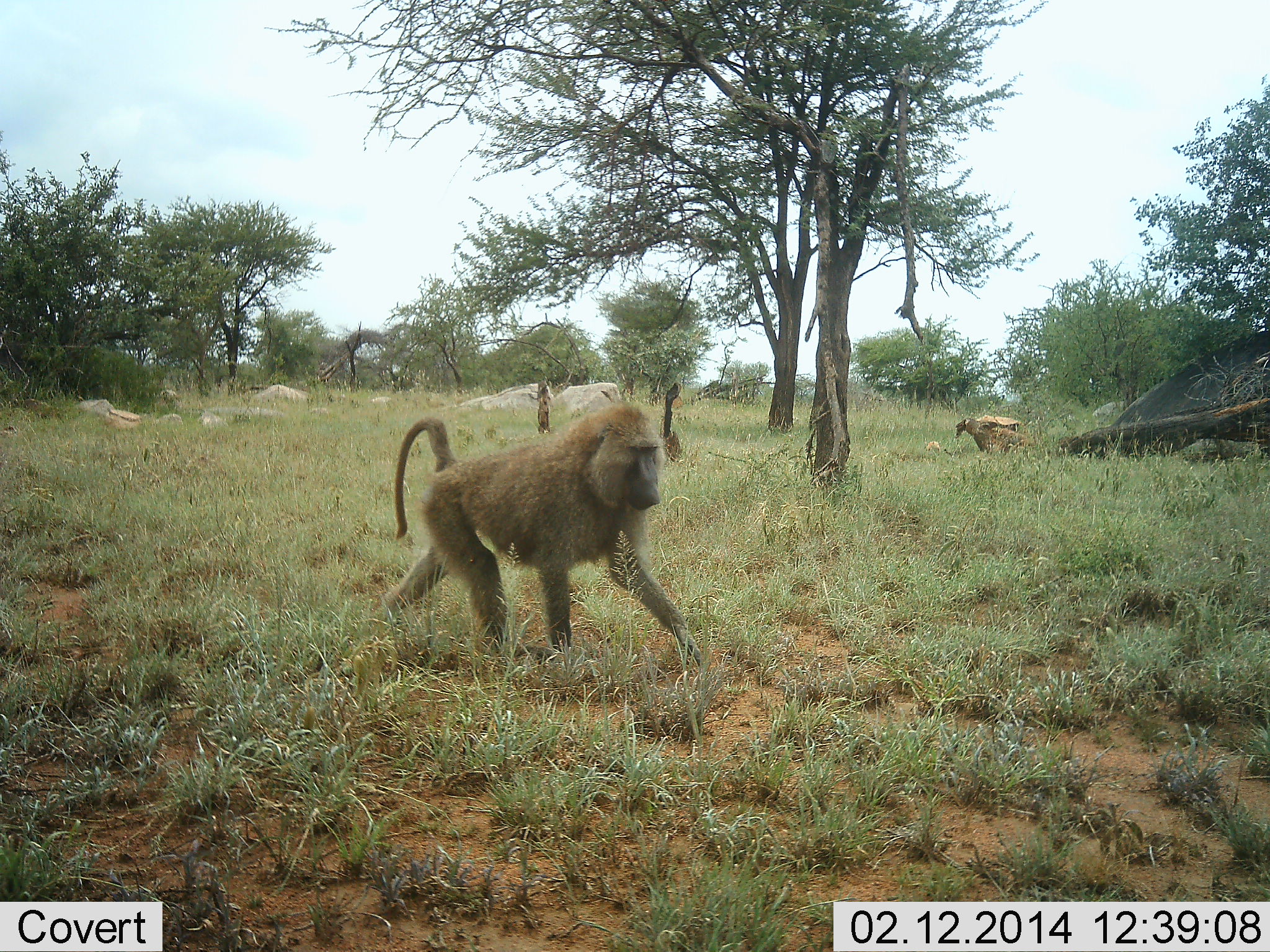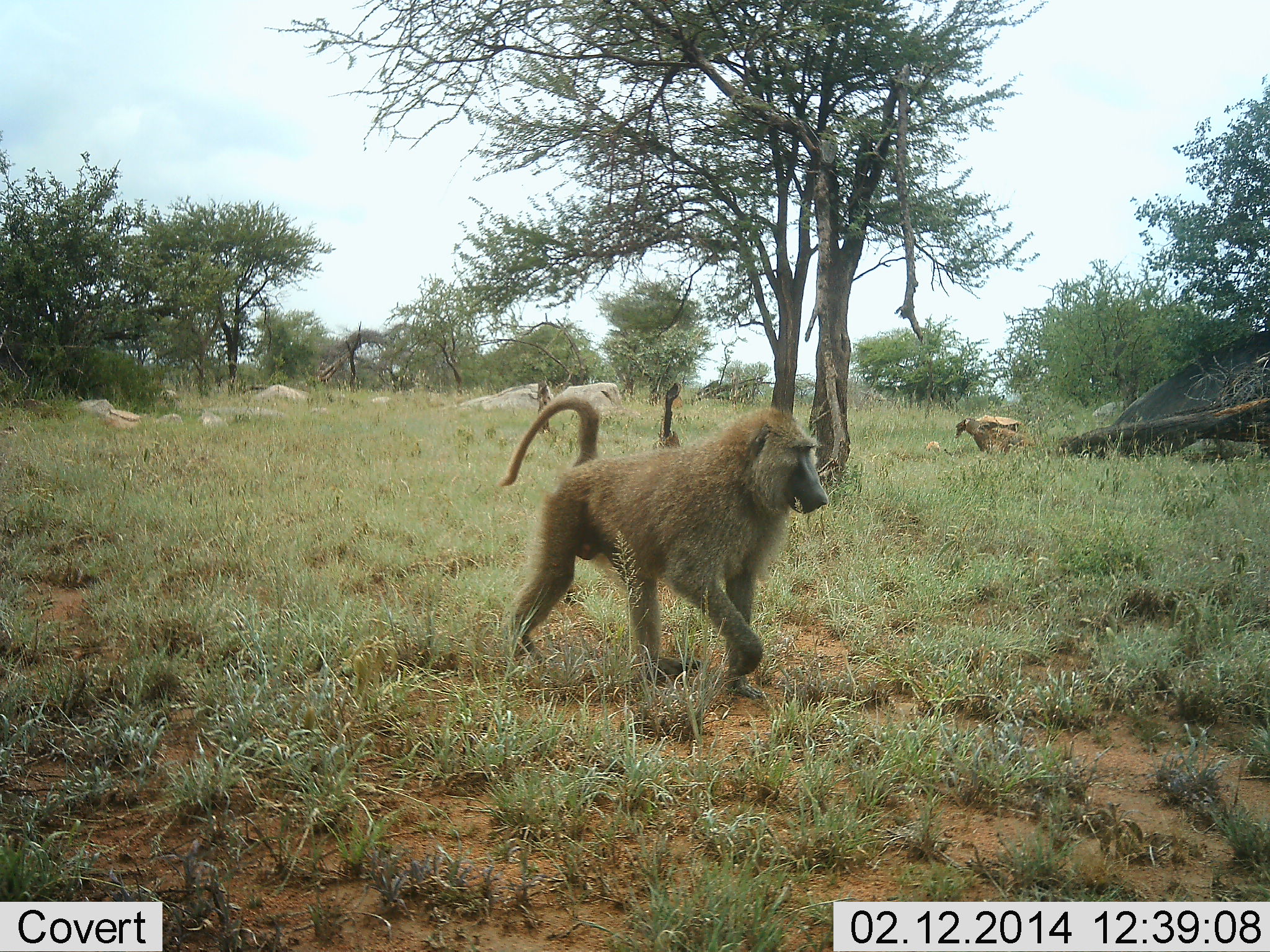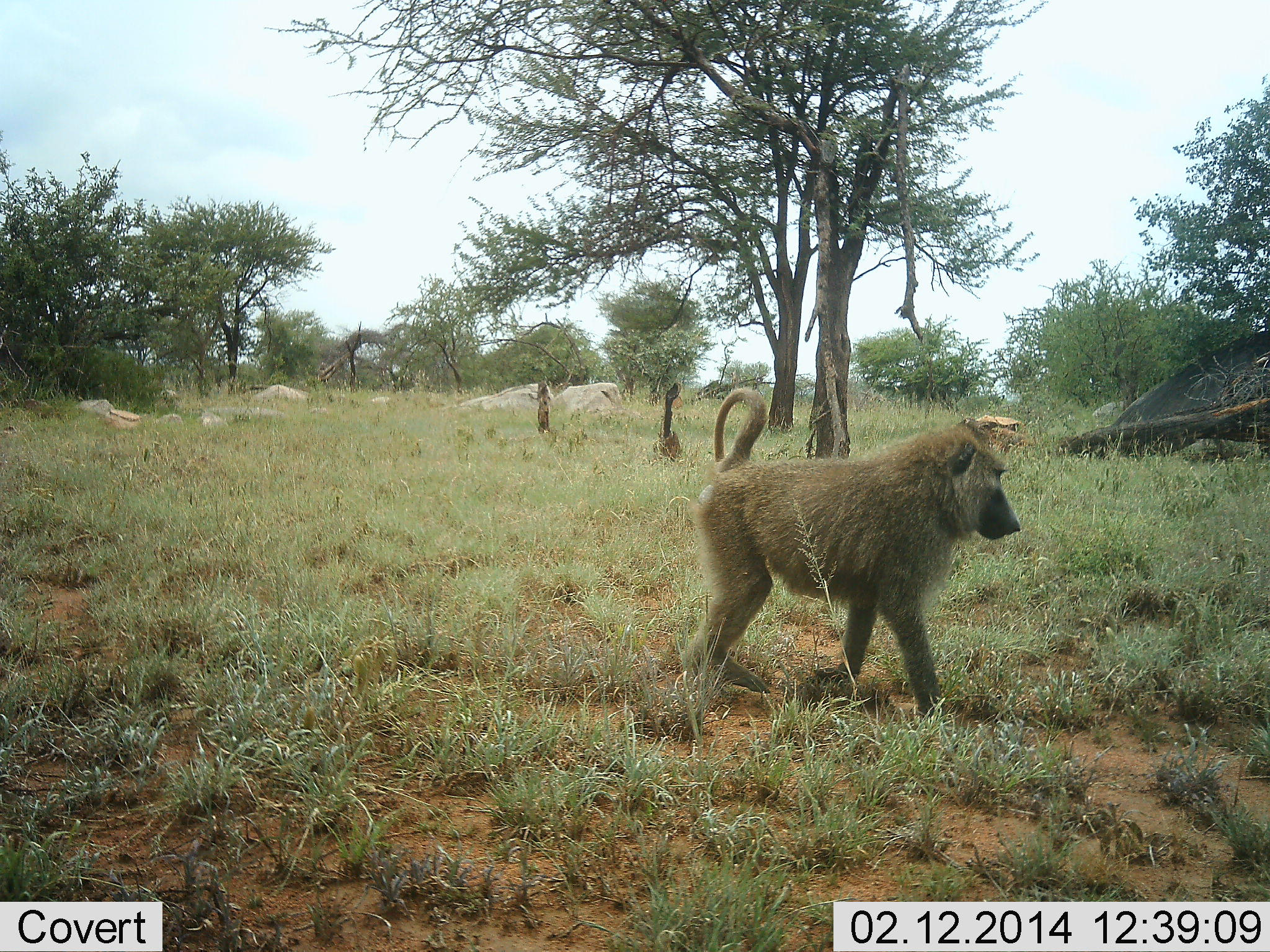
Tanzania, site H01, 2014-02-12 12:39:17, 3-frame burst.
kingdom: Animalia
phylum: Chordata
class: Mammalia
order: Primates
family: Cercopithecidae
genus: Papio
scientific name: Papio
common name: baboon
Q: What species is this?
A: Baboon (Papio).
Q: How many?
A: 1.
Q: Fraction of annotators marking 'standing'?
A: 0%.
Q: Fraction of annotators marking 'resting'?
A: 0%.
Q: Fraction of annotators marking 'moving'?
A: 100%.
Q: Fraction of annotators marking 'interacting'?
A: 0%.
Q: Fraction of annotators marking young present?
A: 0%.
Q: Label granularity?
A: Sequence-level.